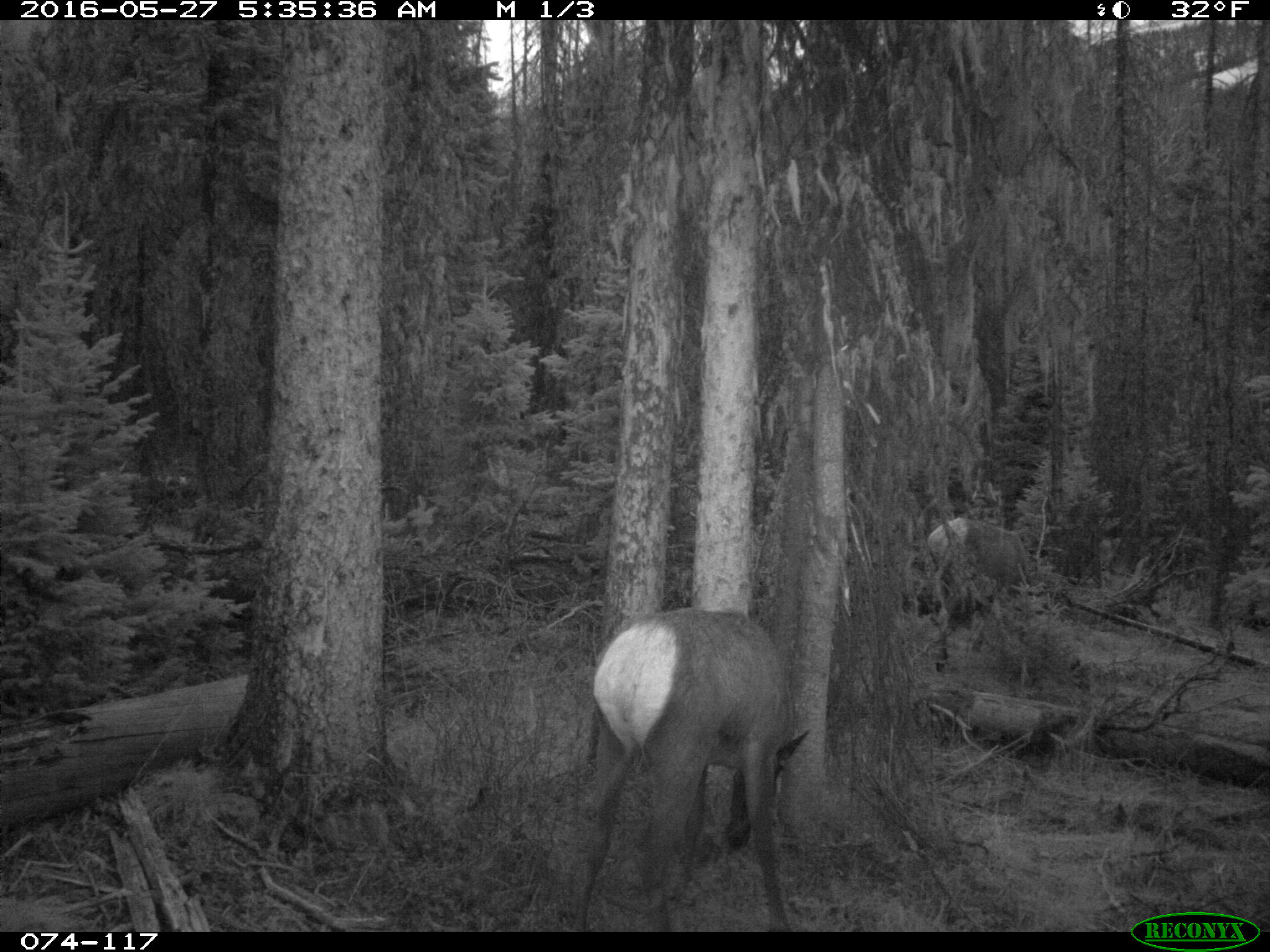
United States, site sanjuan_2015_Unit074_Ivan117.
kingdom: Animalia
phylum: Chordata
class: Mammalia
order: Artiodactyla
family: Cervidae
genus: Cervus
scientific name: Cervus elaphus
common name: red deer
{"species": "Cervus elaphus (red deer)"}